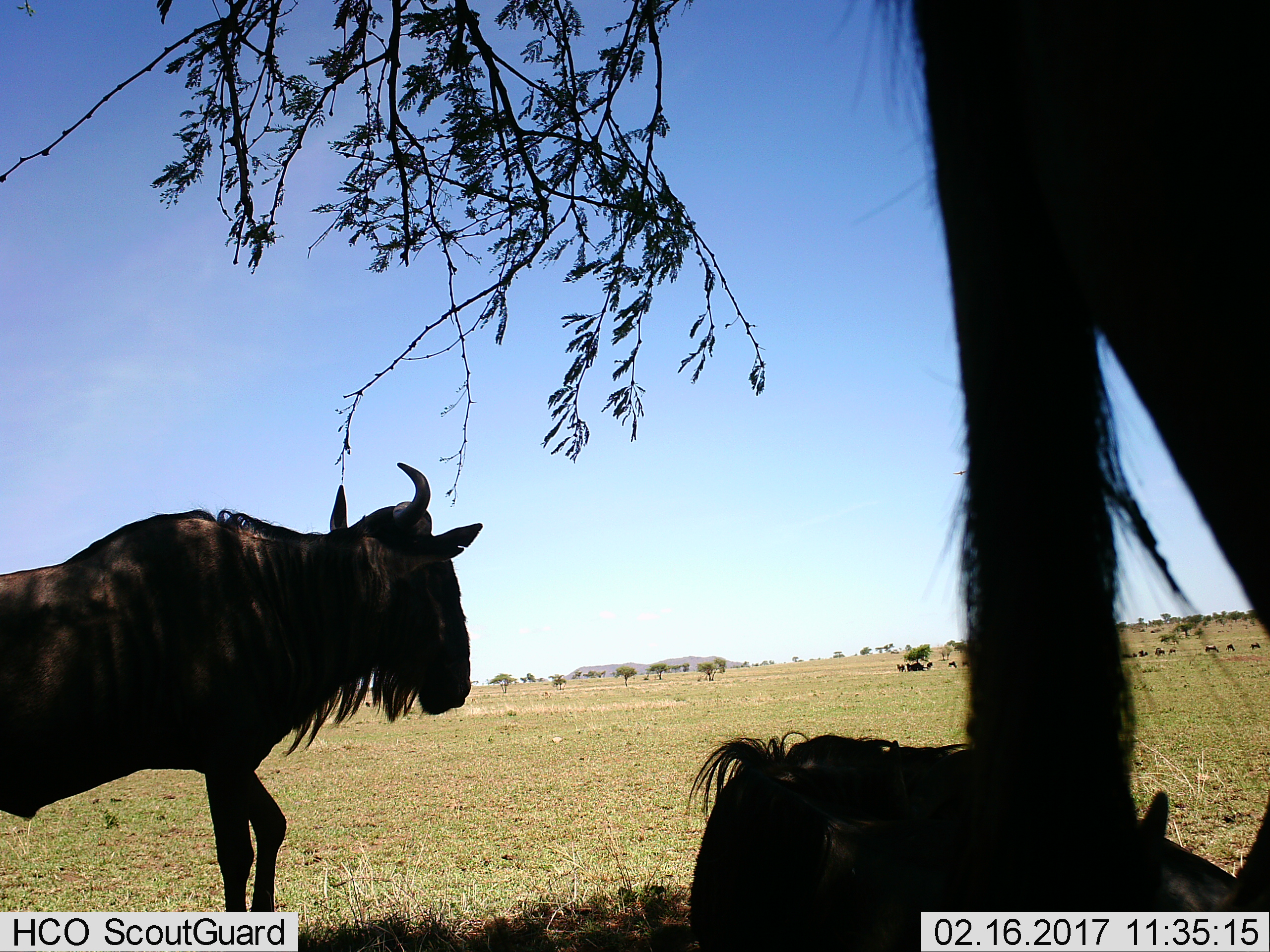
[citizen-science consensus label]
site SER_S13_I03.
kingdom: Animalia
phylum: Chordata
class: Mammalia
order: Artiodactyla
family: Bovidae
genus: Connochaetes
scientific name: Connochaetes taurinus taurinus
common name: blue wildebeest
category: wildebeestblue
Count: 11-50.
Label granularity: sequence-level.